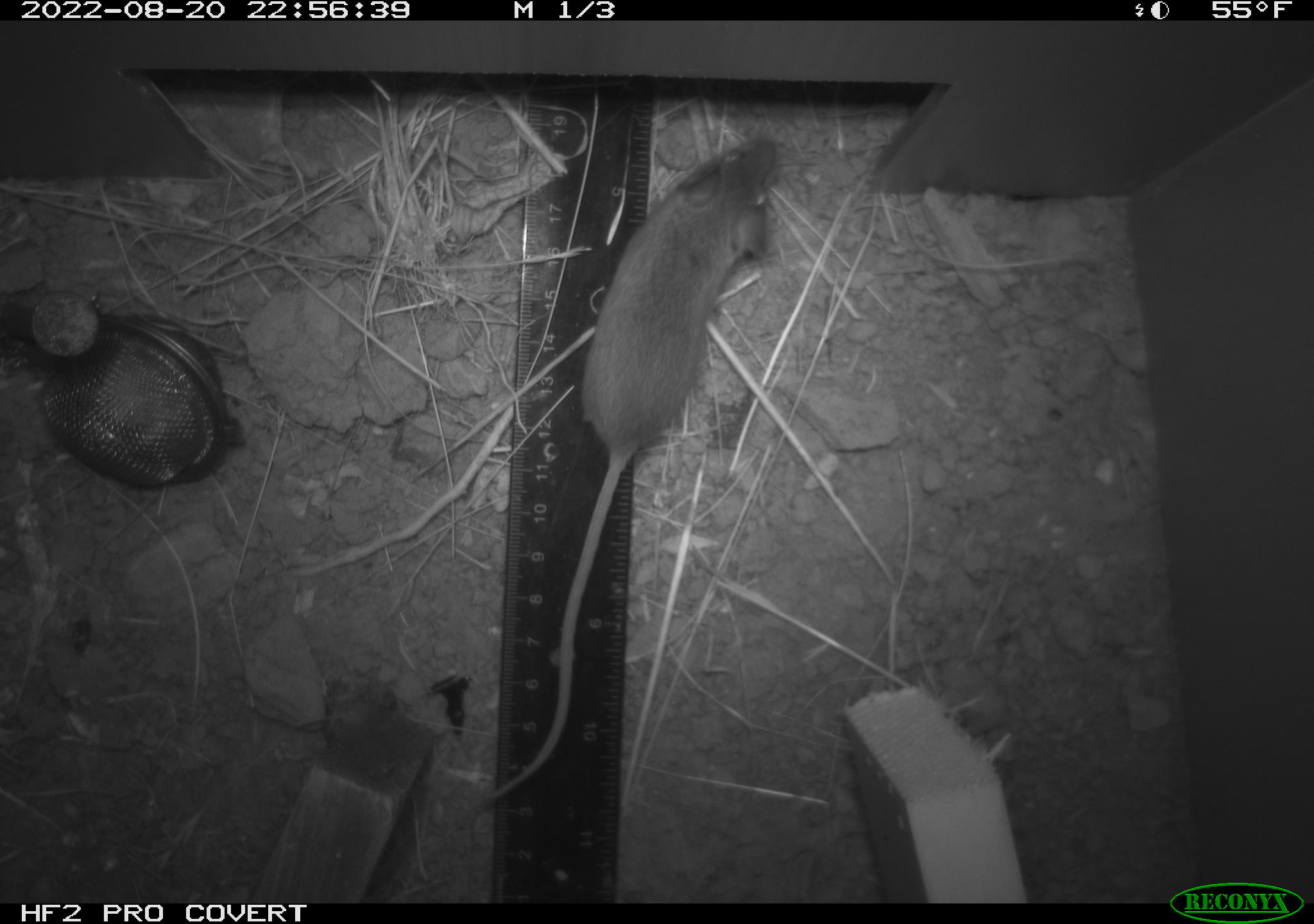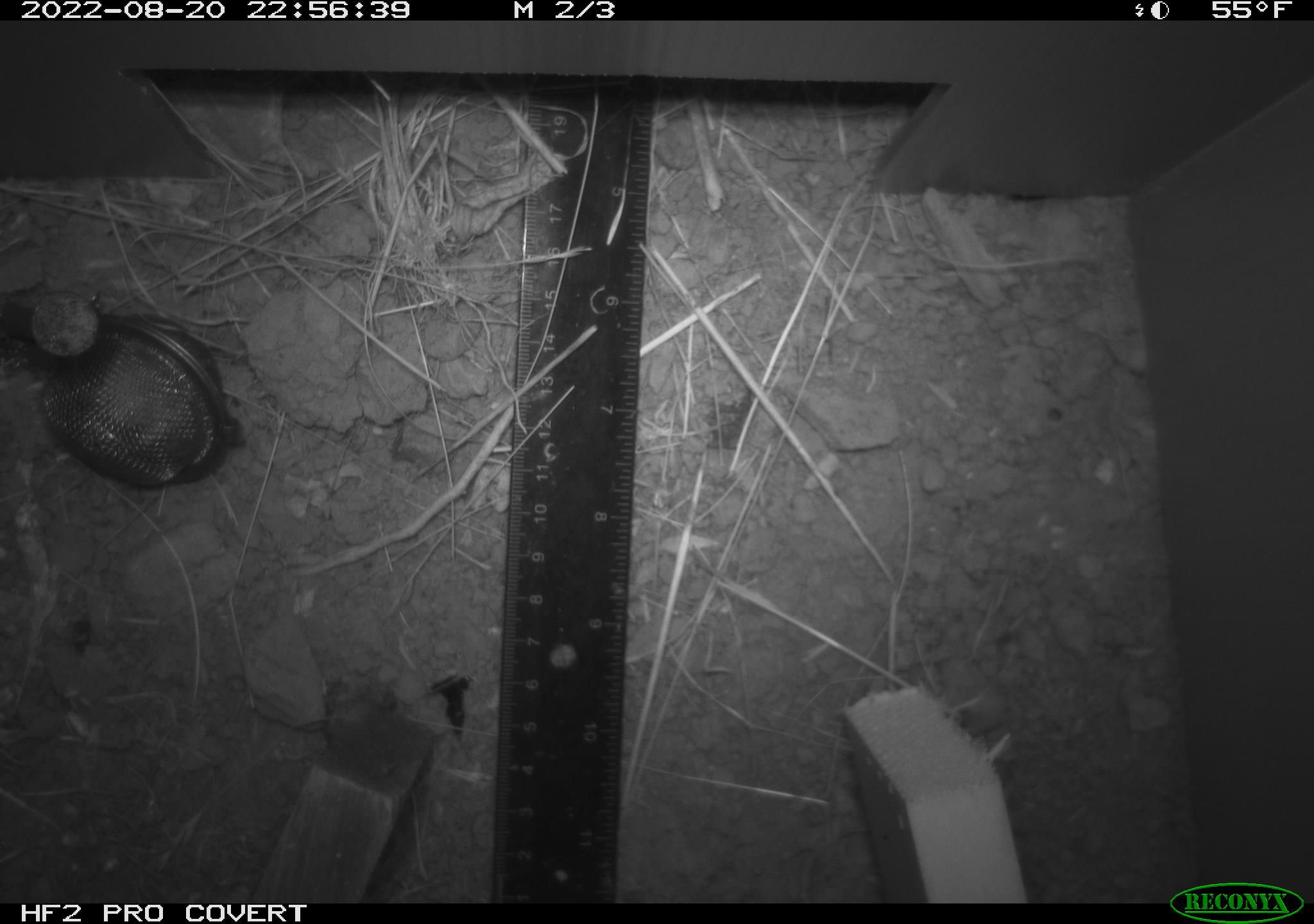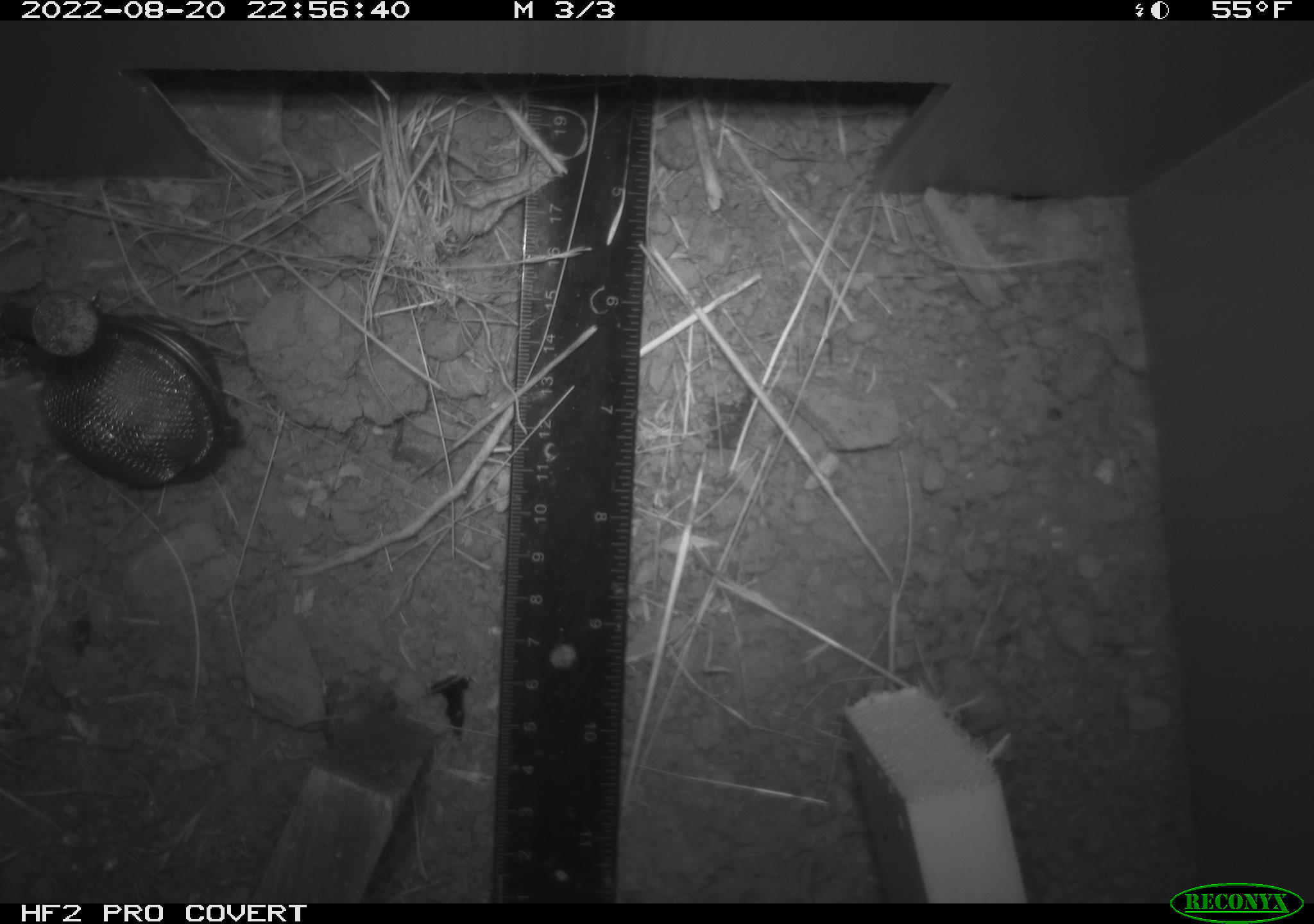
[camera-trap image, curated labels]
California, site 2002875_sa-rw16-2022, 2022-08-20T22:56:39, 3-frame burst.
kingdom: Animalia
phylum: Chordata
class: Mammalia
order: Rodentia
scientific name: Rodentia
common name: mouse species